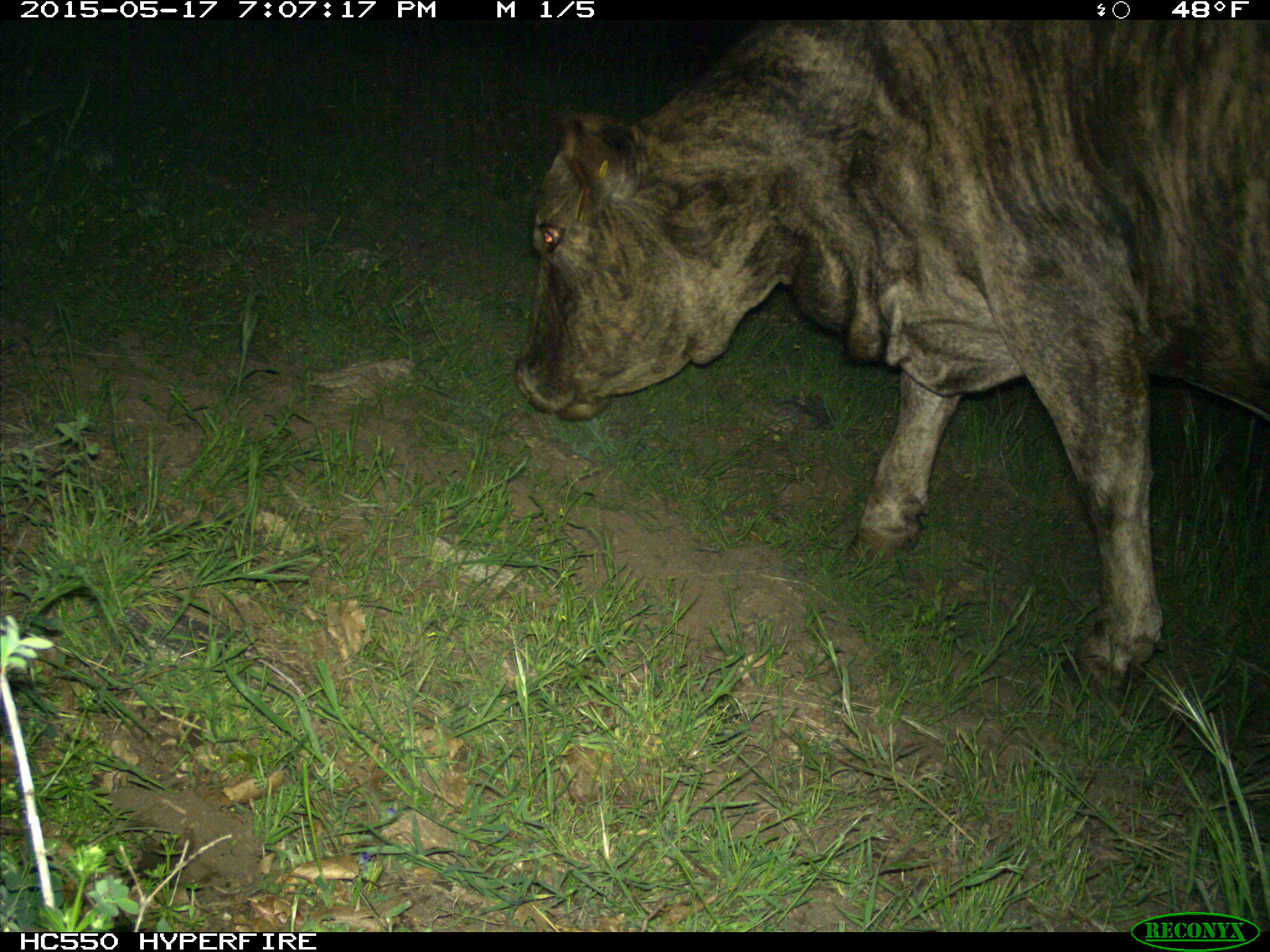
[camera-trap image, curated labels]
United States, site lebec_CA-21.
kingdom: Animalia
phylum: Chordata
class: Mammalia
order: Artiodactyla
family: Bovidae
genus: Bos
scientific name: Bos taurus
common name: domestic cow